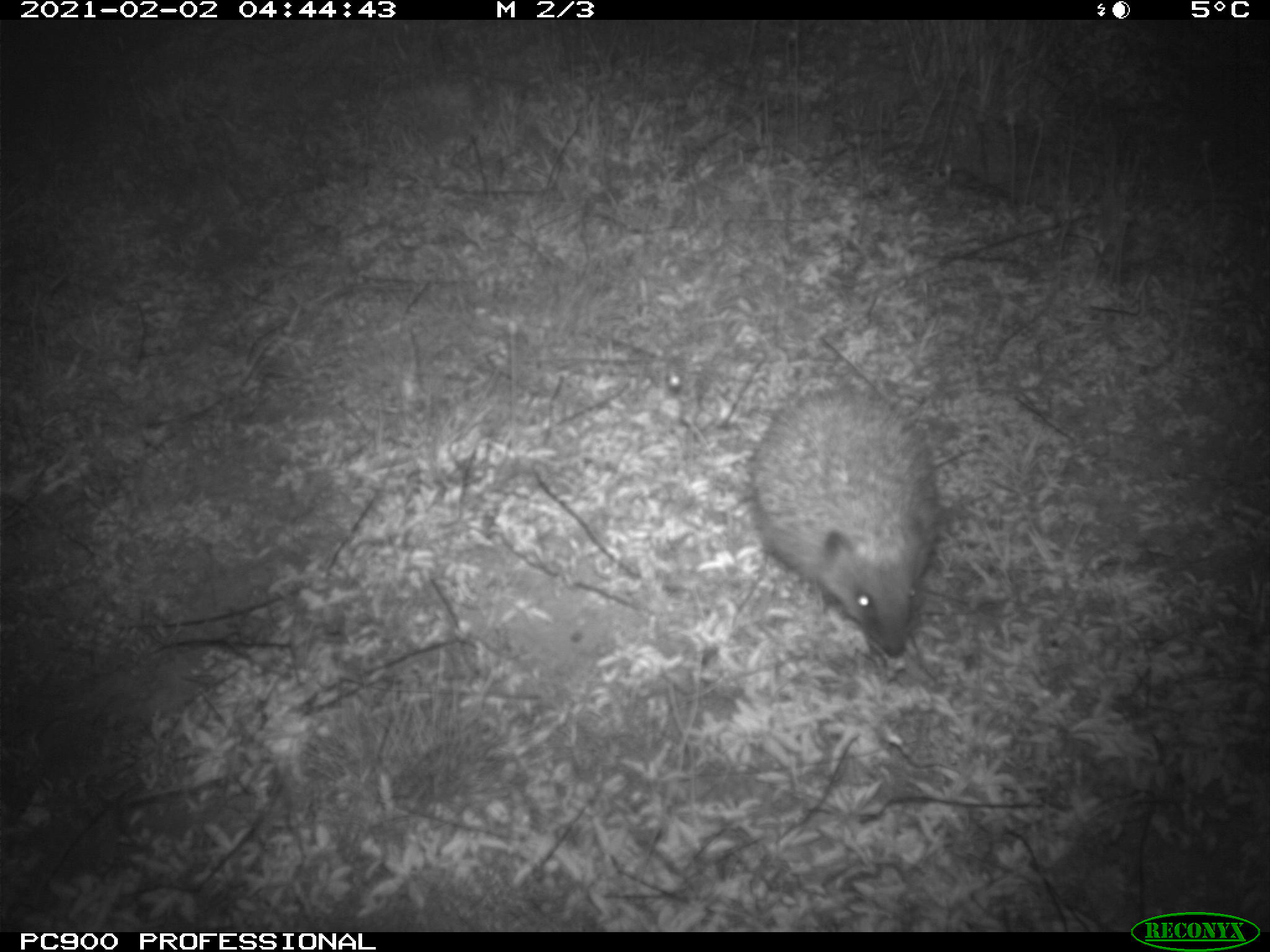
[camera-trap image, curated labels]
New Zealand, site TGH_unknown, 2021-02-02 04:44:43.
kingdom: Animalia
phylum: Chordata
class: Mammalia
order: Eulipotyphla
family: Erinaceidae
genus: Erinaceus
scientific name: Erinaceus europaeus europaeus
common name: european hedgehog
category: hedgehog